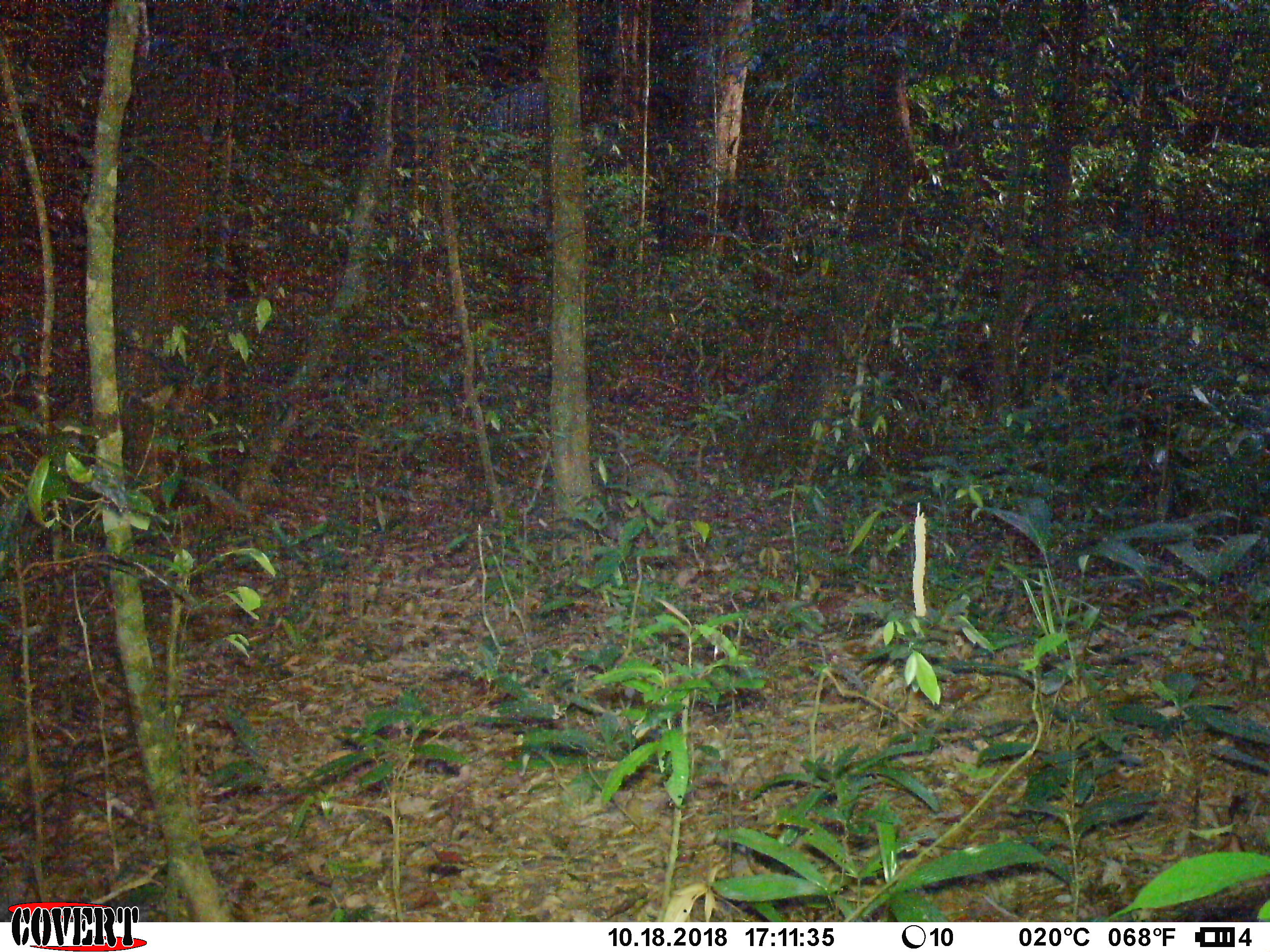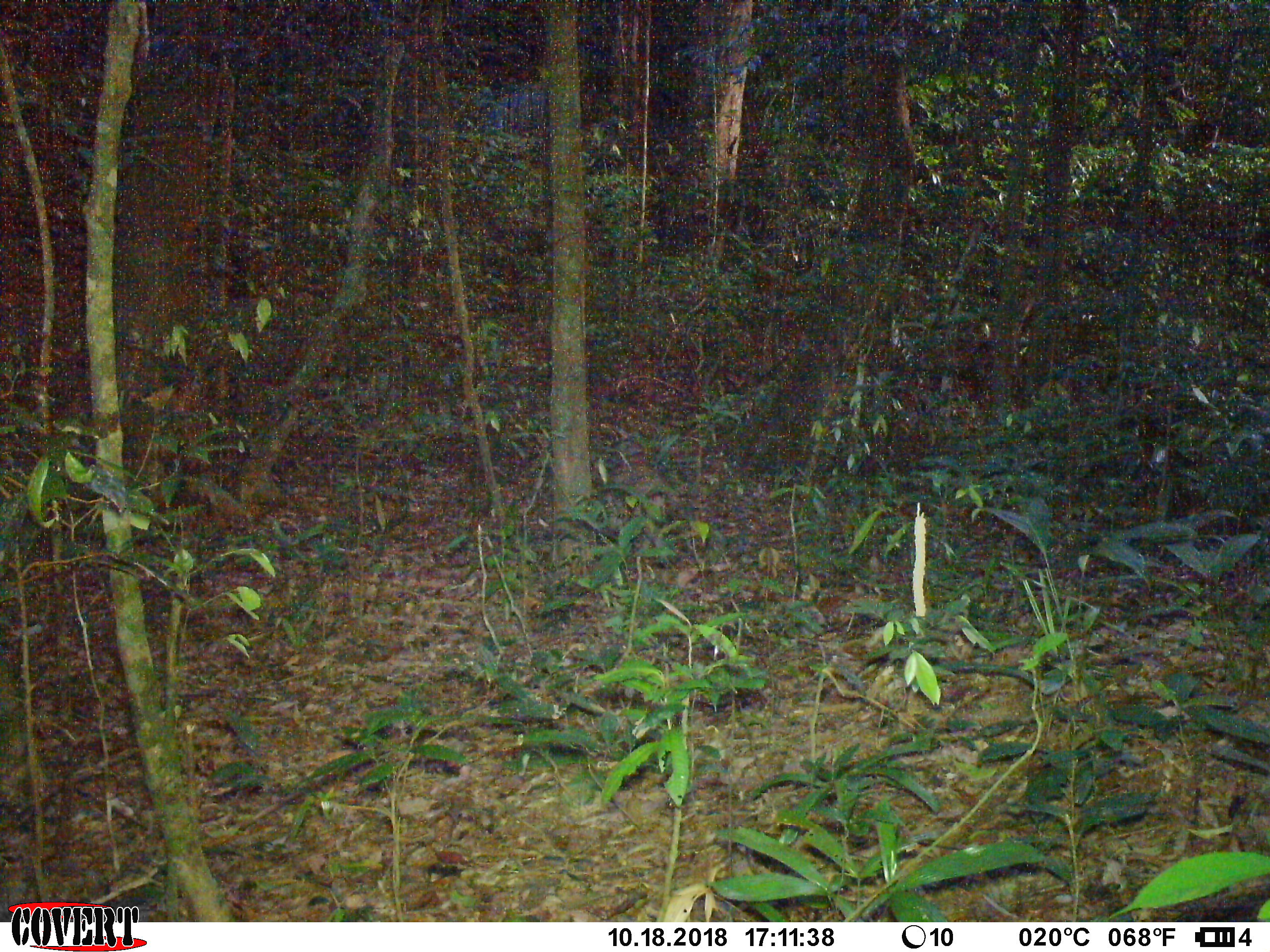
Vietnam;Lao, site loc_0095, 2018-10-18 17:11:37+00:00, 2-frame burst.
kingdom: Animalia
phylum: Chordata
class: Mammalia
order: Artiodactyla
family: Suidae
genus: Sus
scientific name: Sus scrofa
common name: eurasian wild pig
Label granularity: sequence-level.